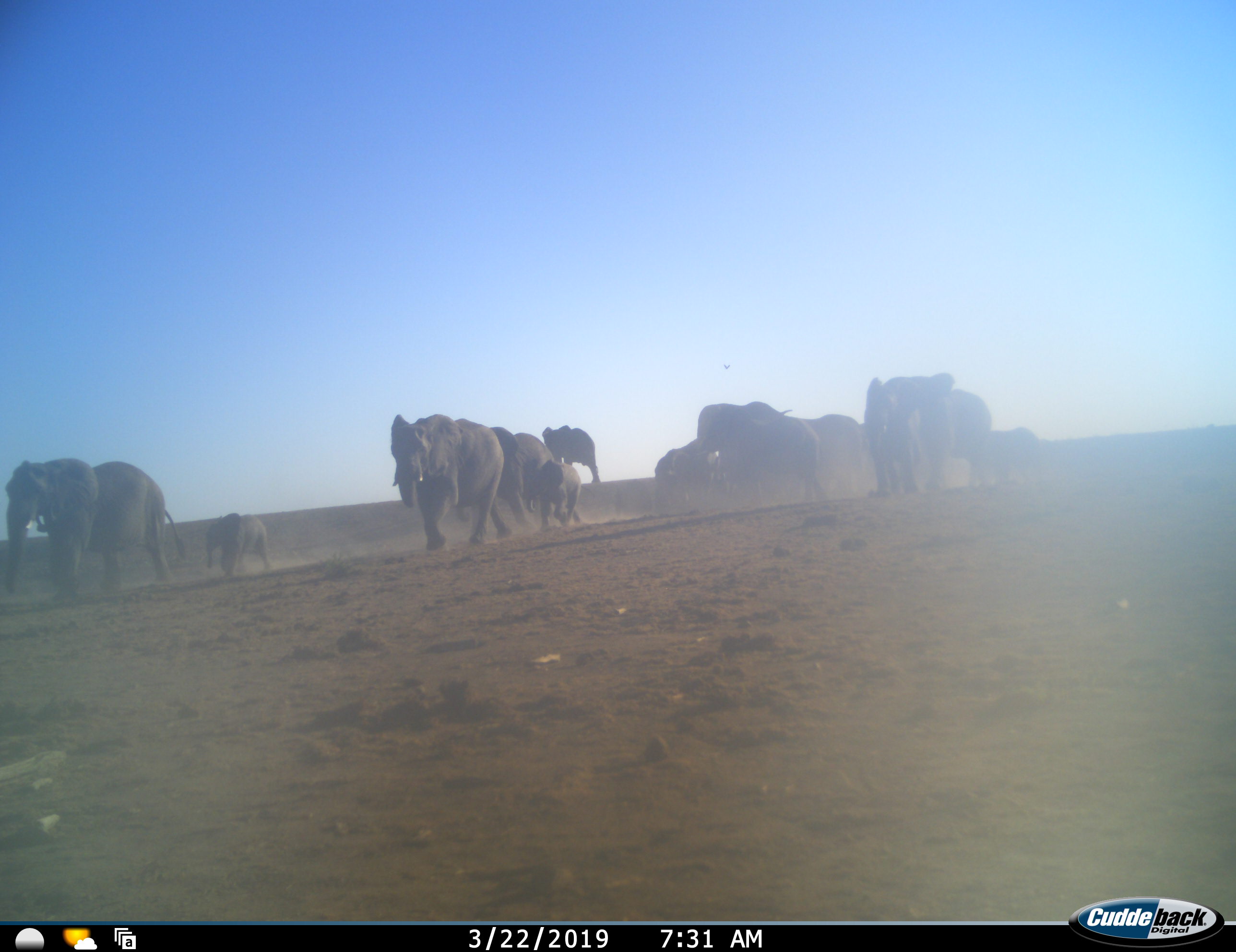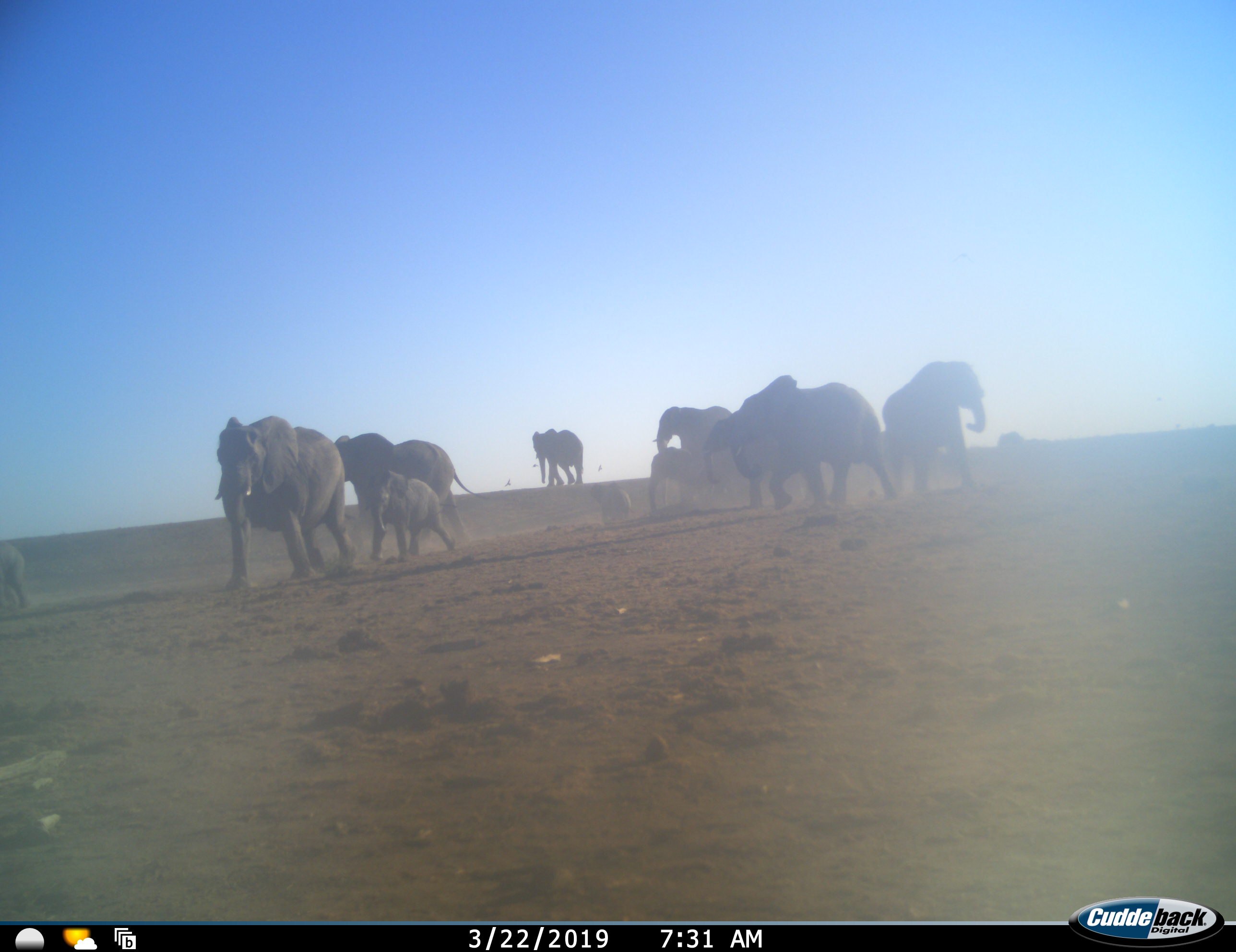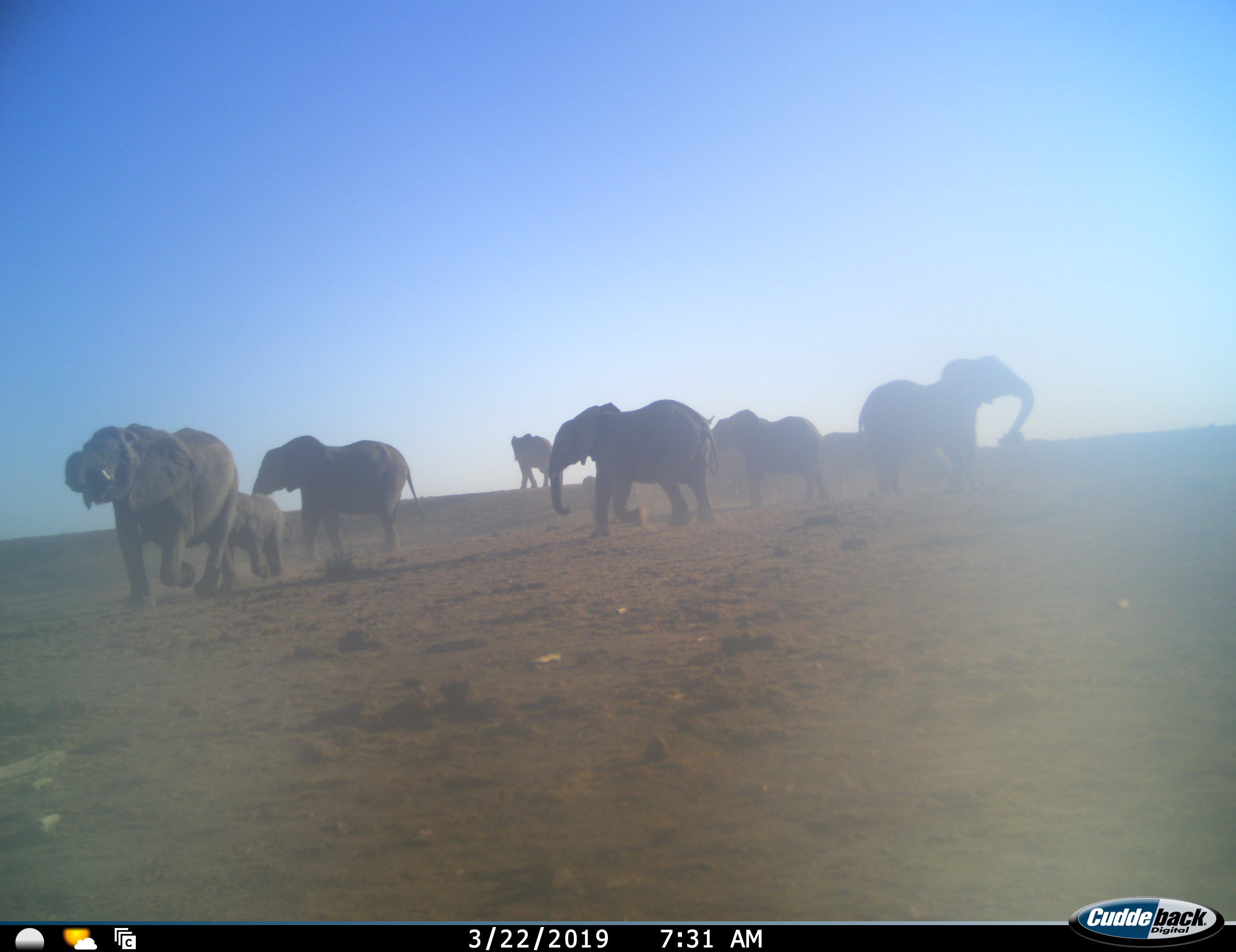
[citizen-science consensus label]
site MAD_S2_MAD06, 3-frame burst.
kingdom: Animalia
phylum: Chordata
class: Mammalia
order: Proboscidea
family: Elephantidae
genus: Loxodonta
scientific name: Loxodonta africana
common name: african bush elephant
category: elephant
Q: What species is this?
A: Elephant (african bush elephant) (Loxodonta africana).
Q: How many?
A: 11-50.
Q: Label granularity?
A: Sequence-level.